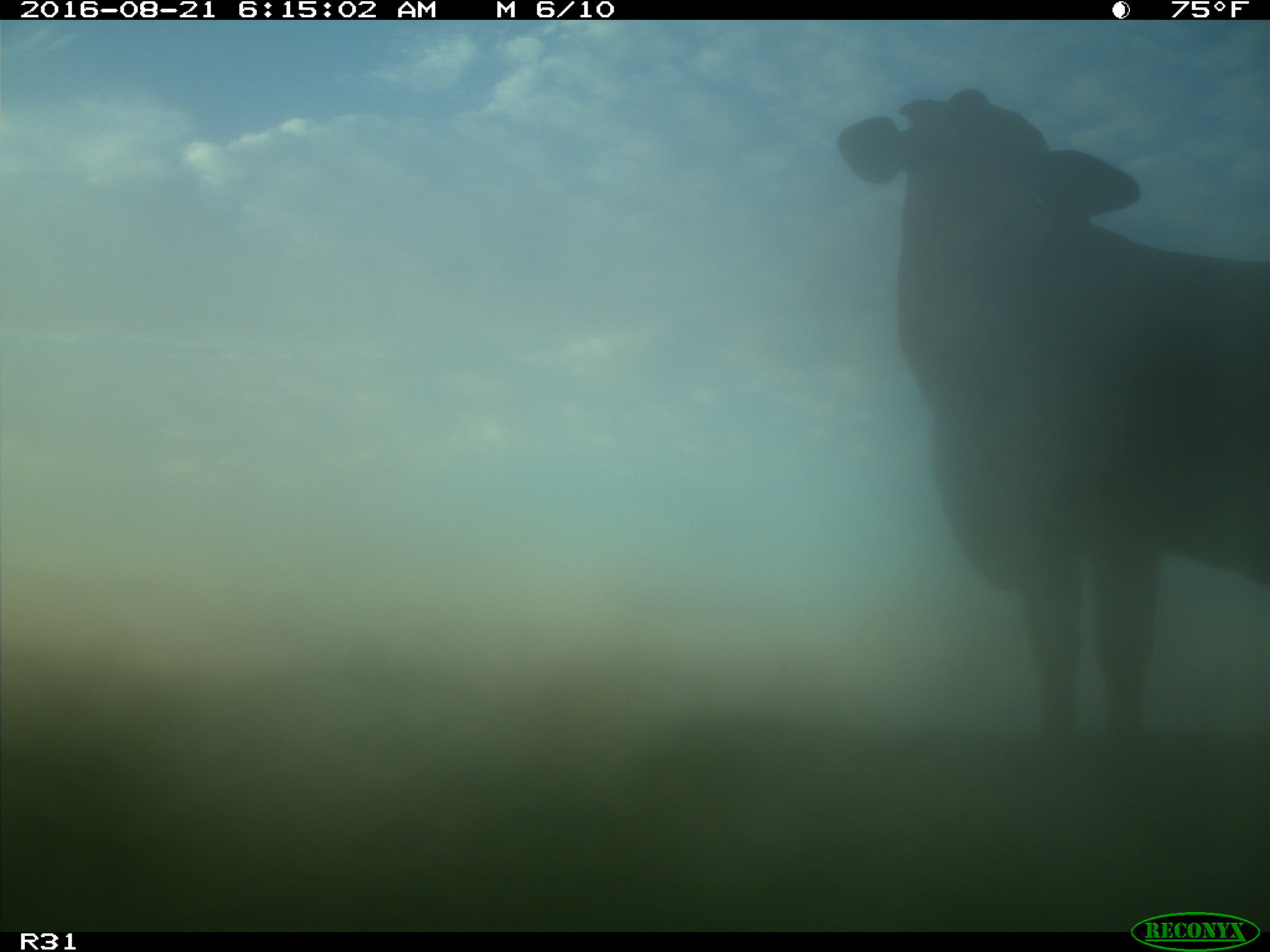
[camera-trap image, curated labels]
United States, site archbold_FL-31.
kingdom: Animalia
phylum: Chordata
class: Mammalia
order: Artiodactyla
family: Bovidae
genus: Bos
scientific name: Bos taurus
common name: domestic cow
Bos taurus (domestic cow).